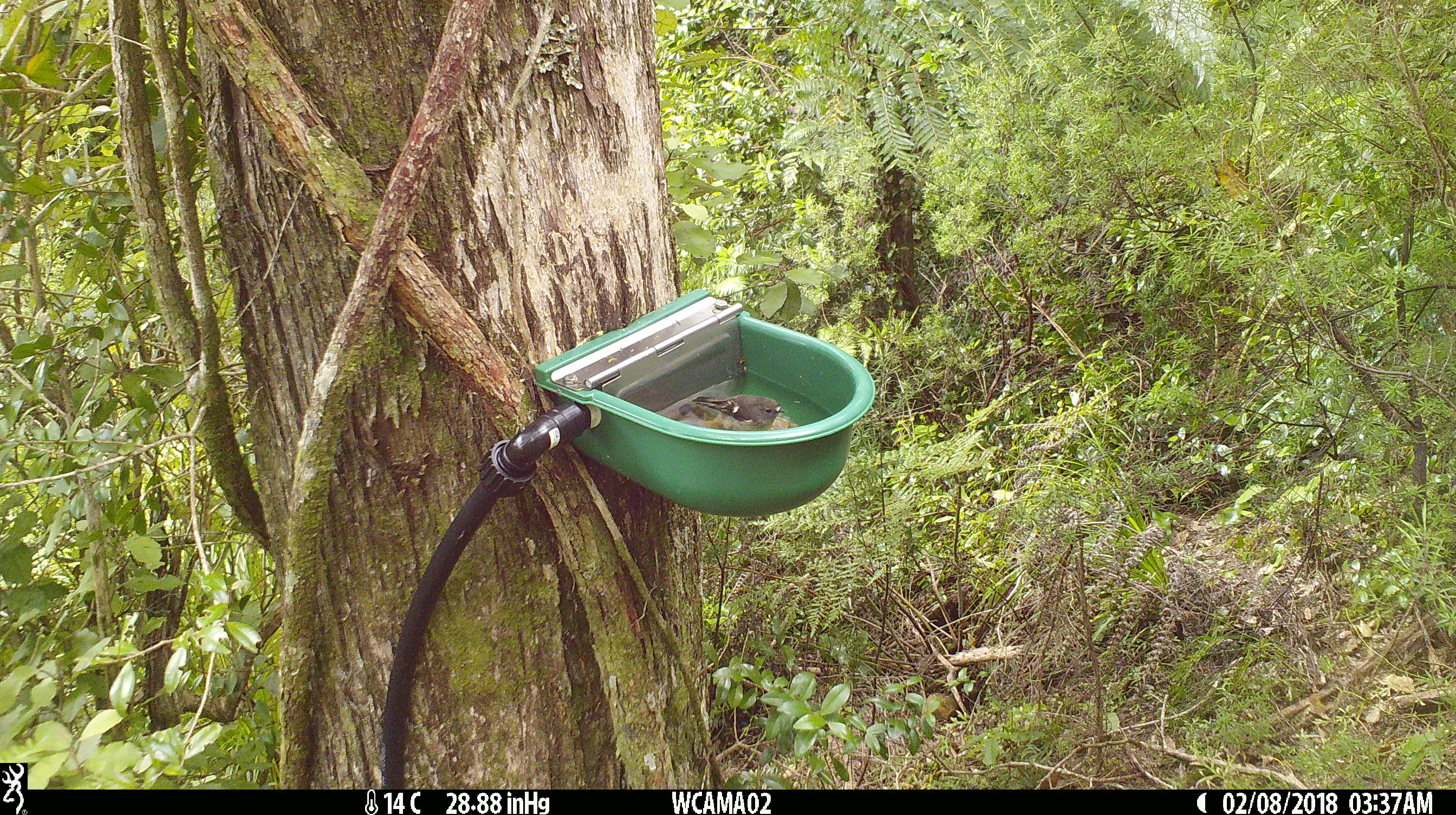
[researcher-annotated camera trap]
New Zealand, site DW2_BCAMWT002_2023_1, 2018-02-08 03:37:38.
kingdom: Animalia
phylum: Chordata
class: Aves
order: Passeriformes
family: Petroicidae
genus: Petroica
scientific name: Petroica macrocephala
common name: tomtit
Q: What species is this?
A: Tomtit (Petroica macrocephala).